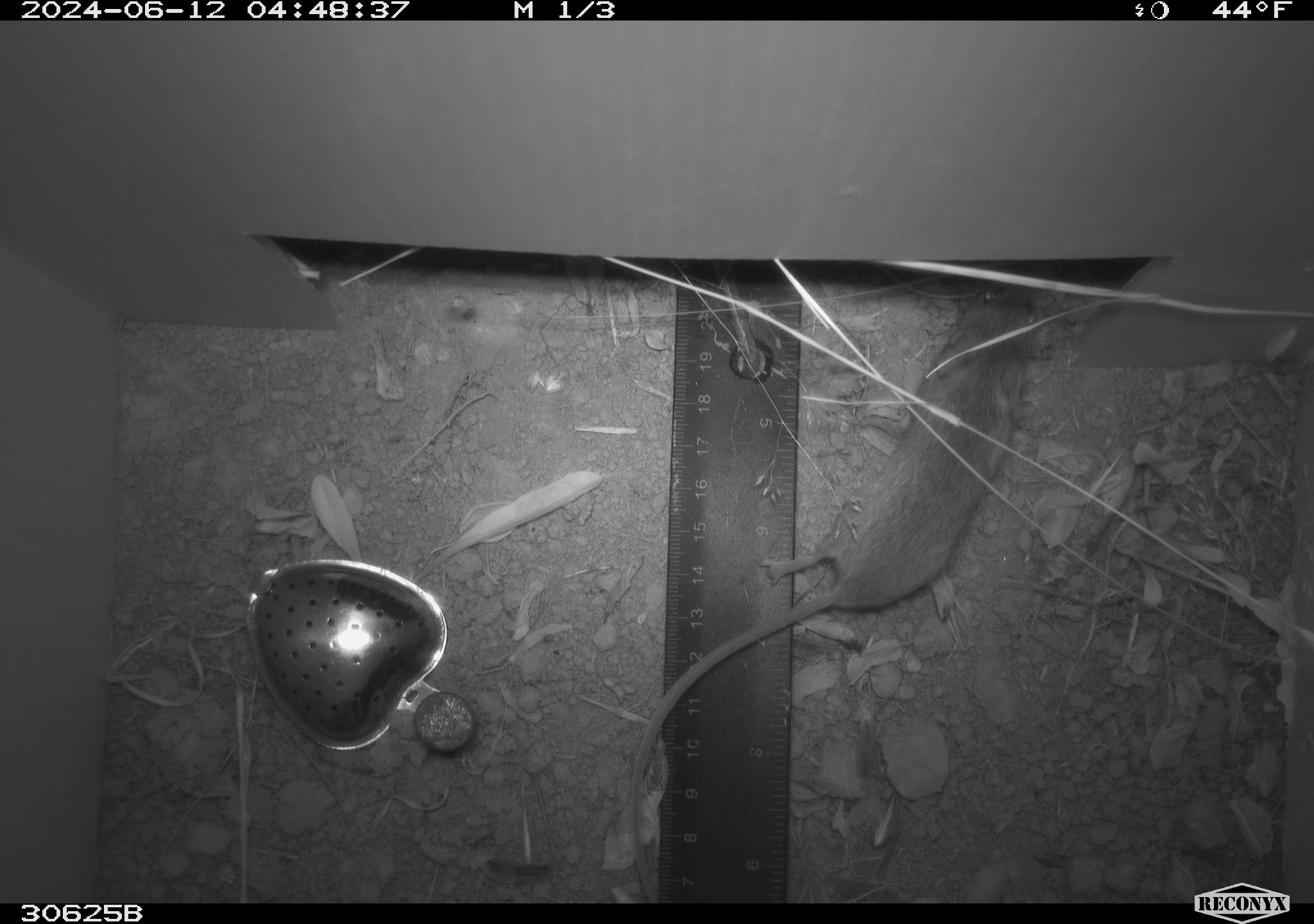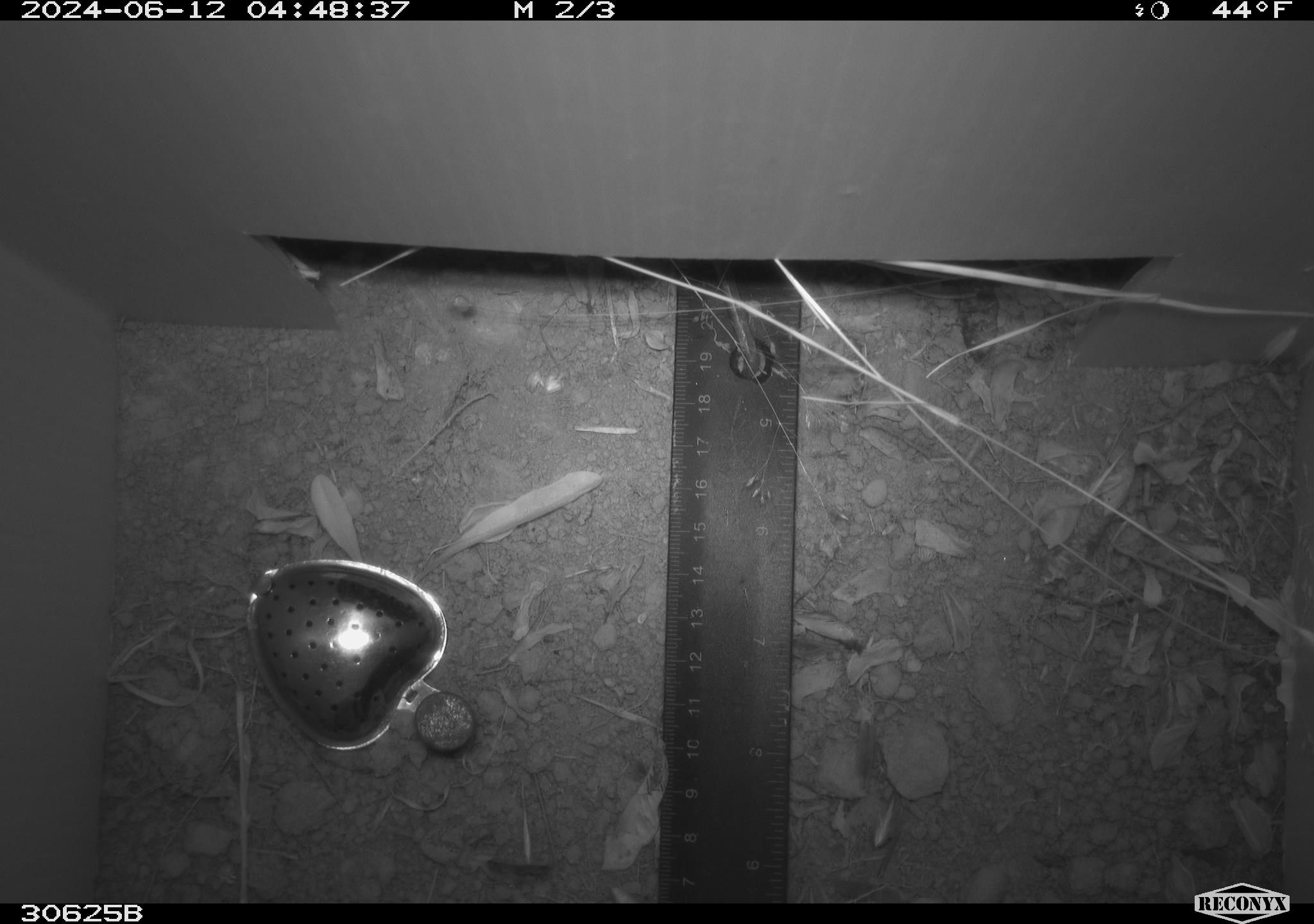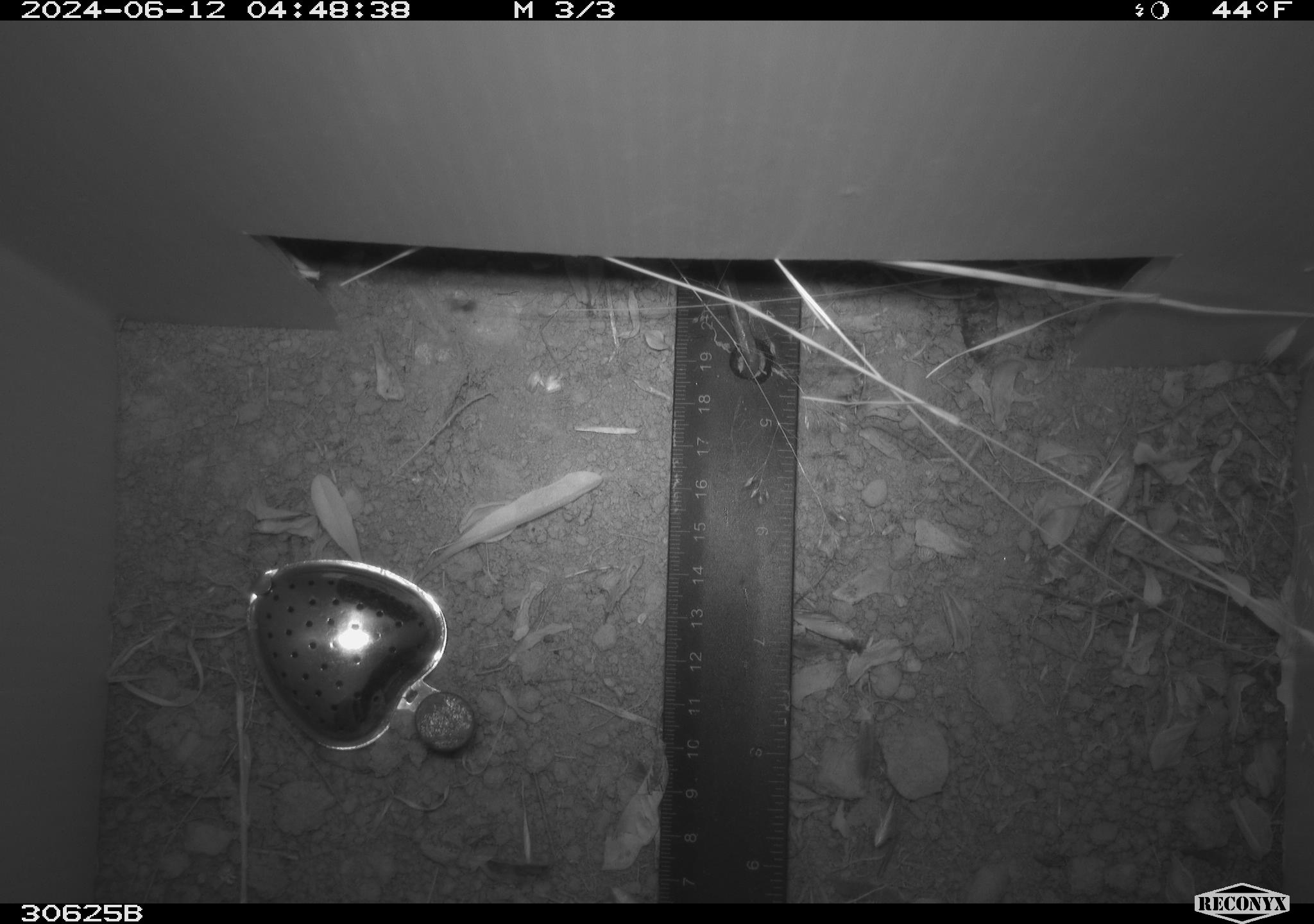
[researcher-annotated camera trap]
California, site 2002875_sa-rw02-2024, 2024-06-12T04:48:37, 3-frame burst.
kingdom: Animalia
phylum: Chordata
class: Mammalia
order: Rodentia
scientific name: Rodentia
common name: mouse species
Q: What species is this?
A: Mouse species (Rodentia).